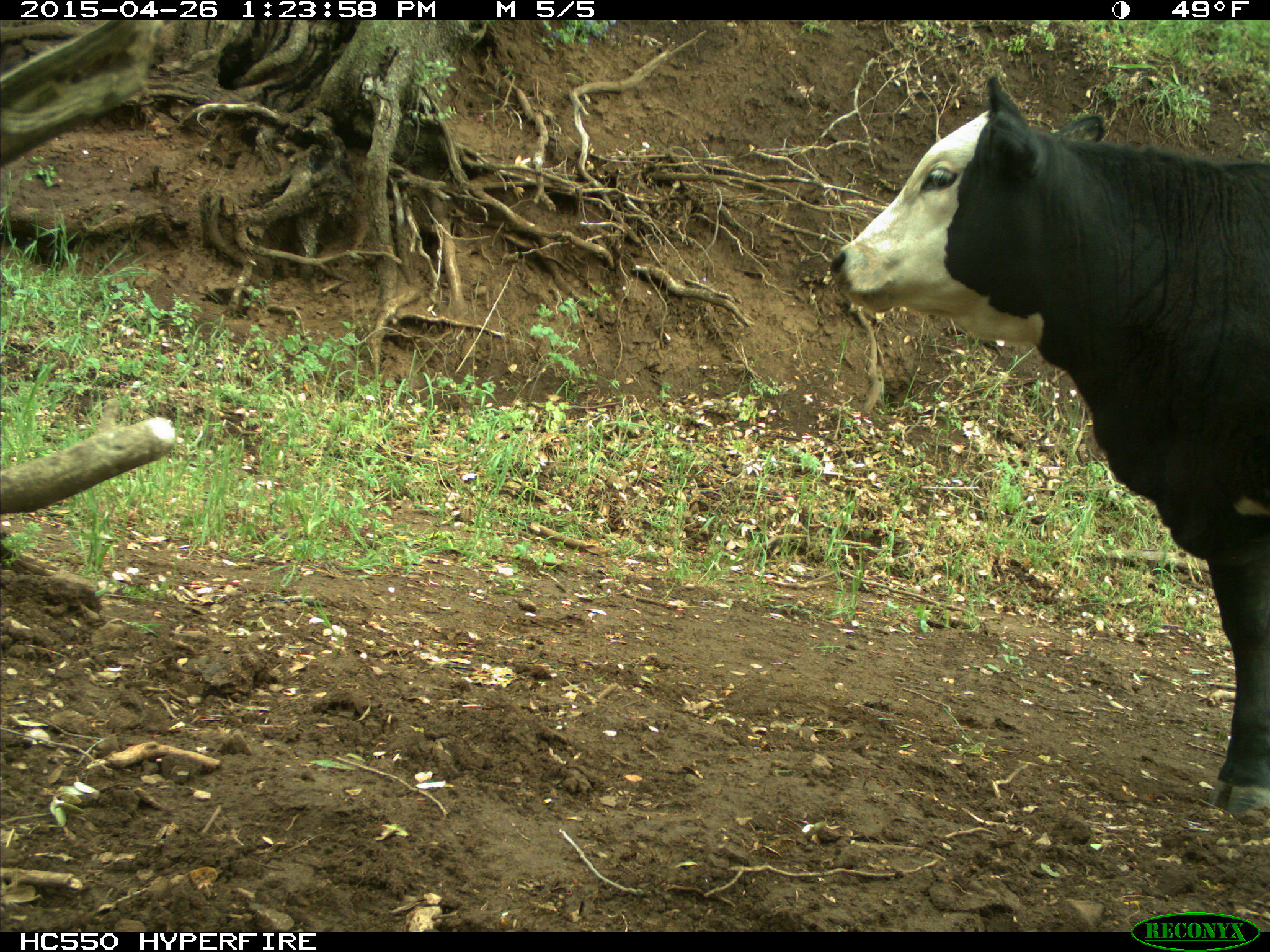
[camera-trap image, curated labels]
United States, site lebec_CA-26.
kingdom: Animalia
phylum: Chordata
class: Mammalia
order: Artiodactyla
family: Bovidae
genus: Bos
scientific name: Bos taurus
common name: domestic cow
Bos taurus (domestic cow).